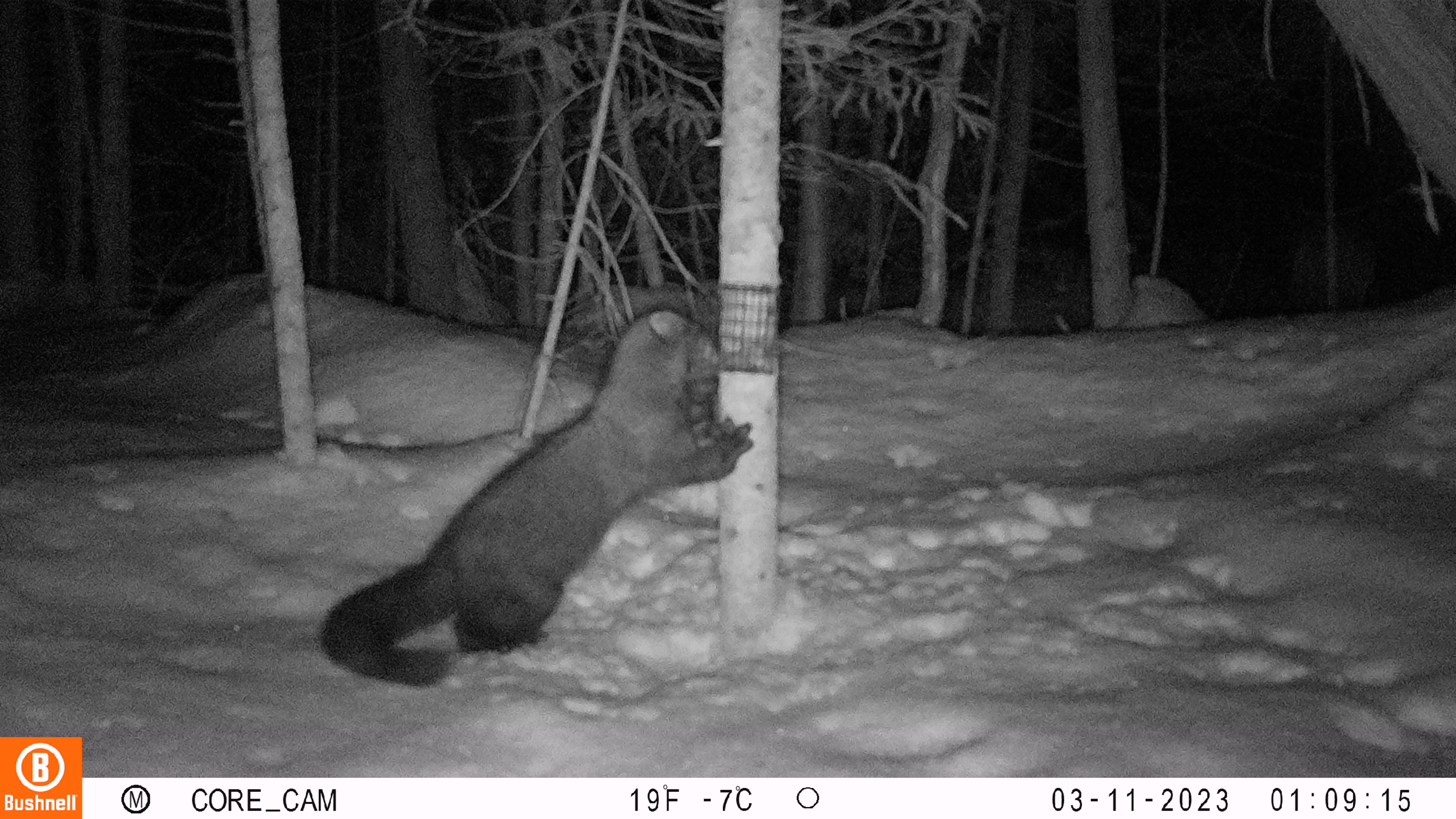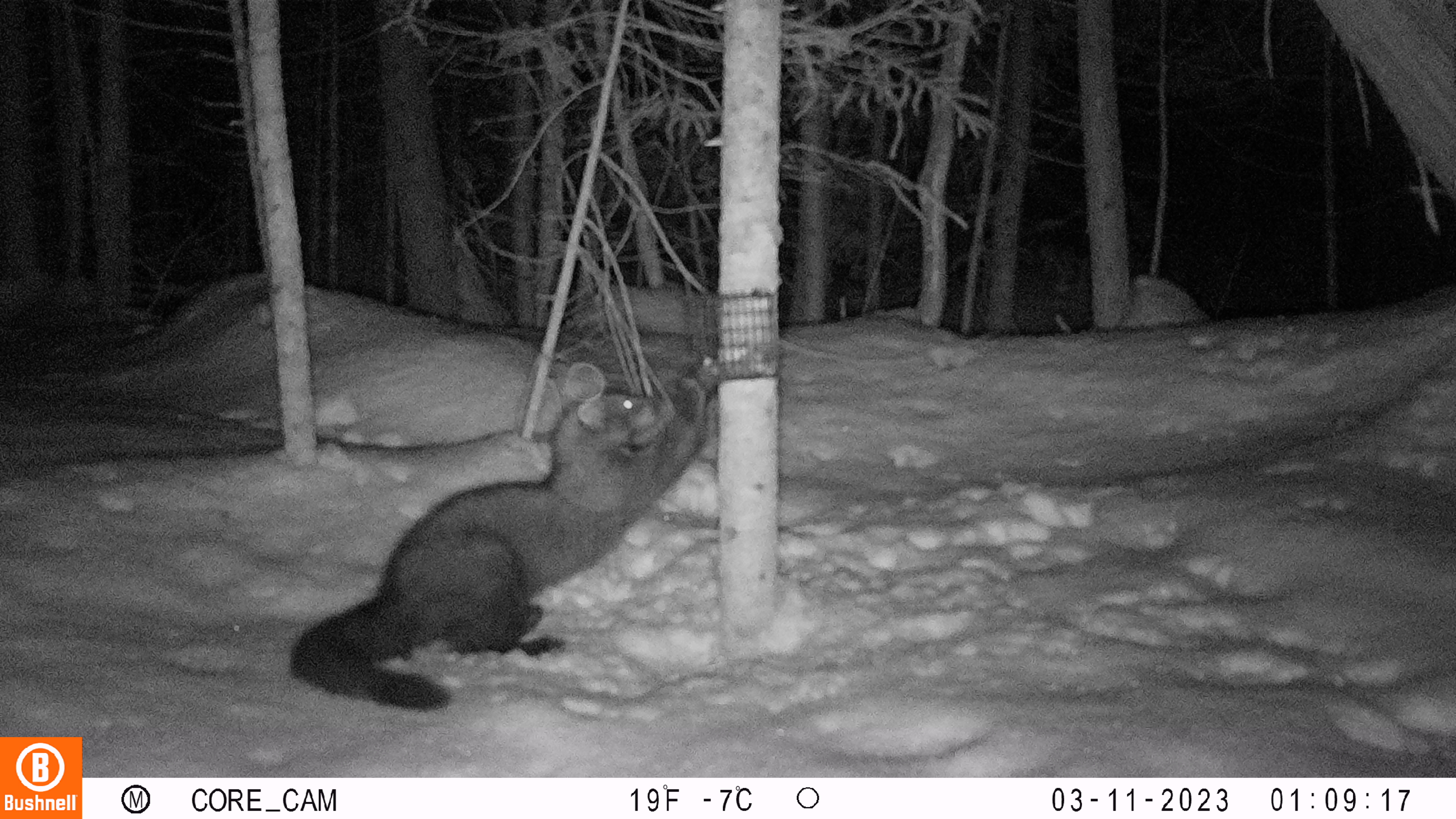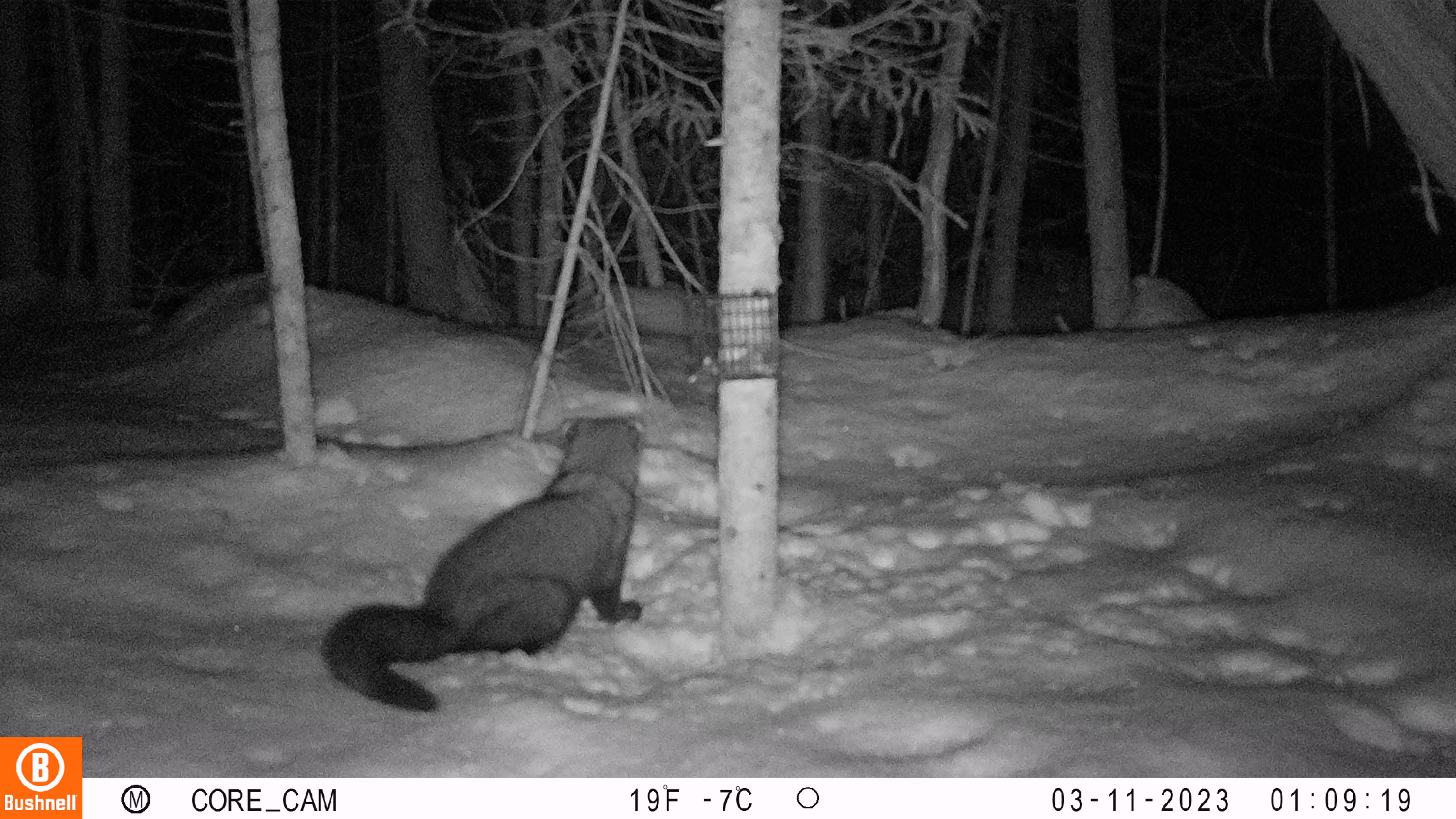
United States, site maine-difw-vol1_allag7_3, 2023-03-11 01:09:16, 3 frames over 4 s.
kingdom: Animalia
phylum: Chordata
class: Mammalia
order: Carnivora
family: Mustelidae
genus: Pekania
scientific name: Pekania pennanti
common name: fisher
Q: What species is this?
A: Fisher (Pekania pennanti).